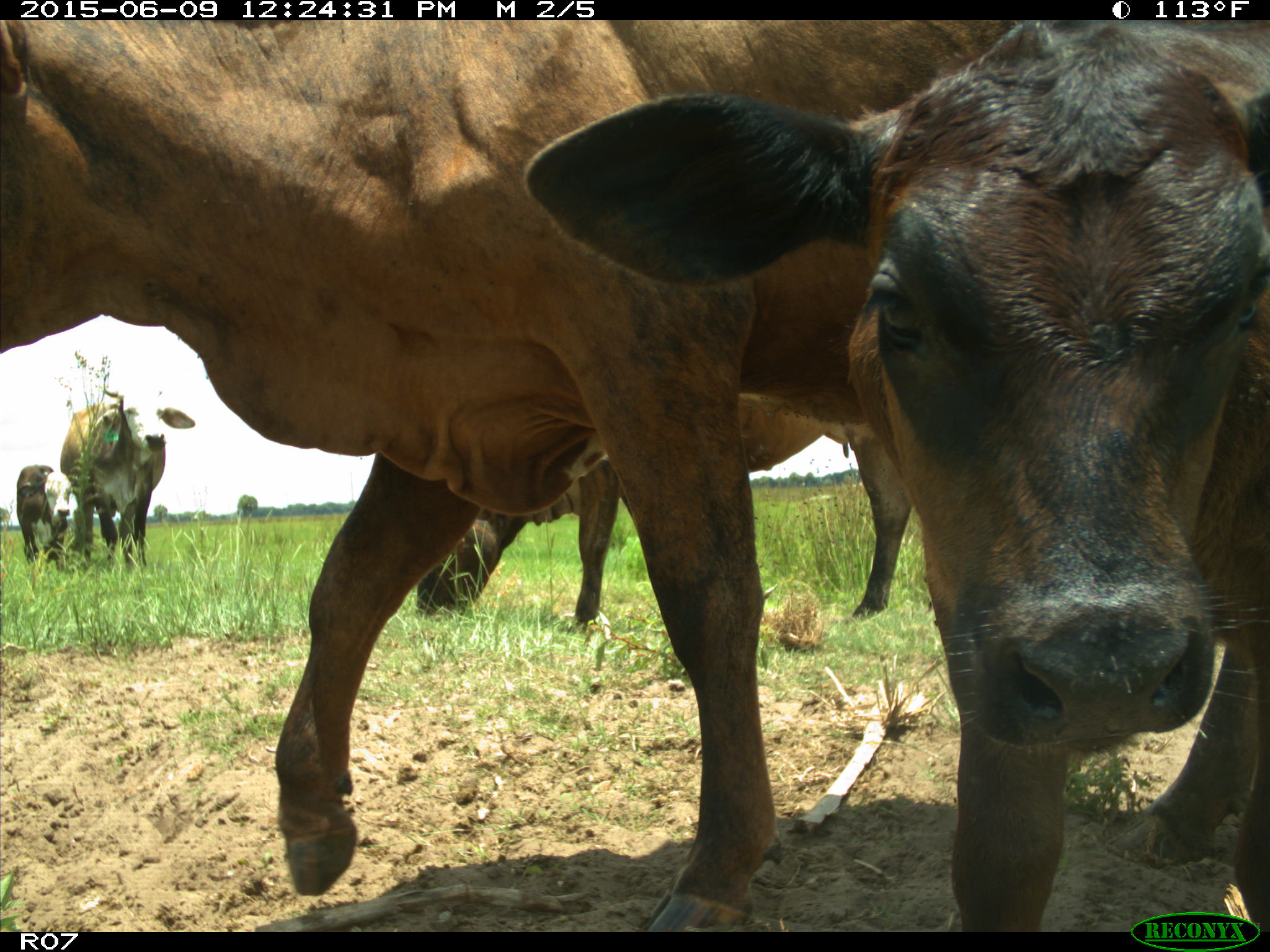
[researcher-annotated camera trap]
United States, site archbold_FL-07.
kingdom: Animalia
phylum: Chordata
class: Mammalia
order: Artiodactyla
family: Bovidae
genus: Bos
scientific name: Bos taurus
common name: domestic cow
Bos taurus (domestic cow).